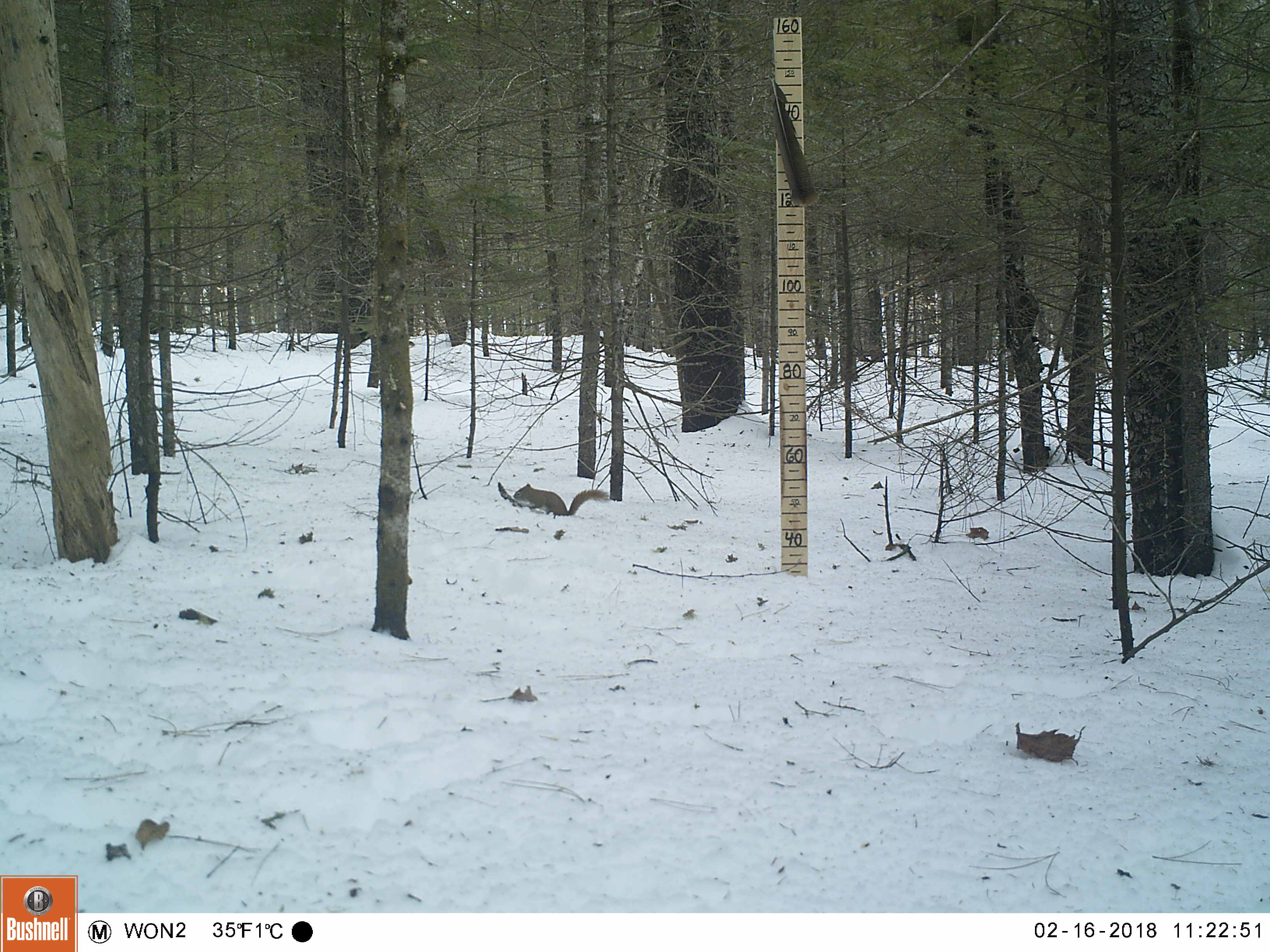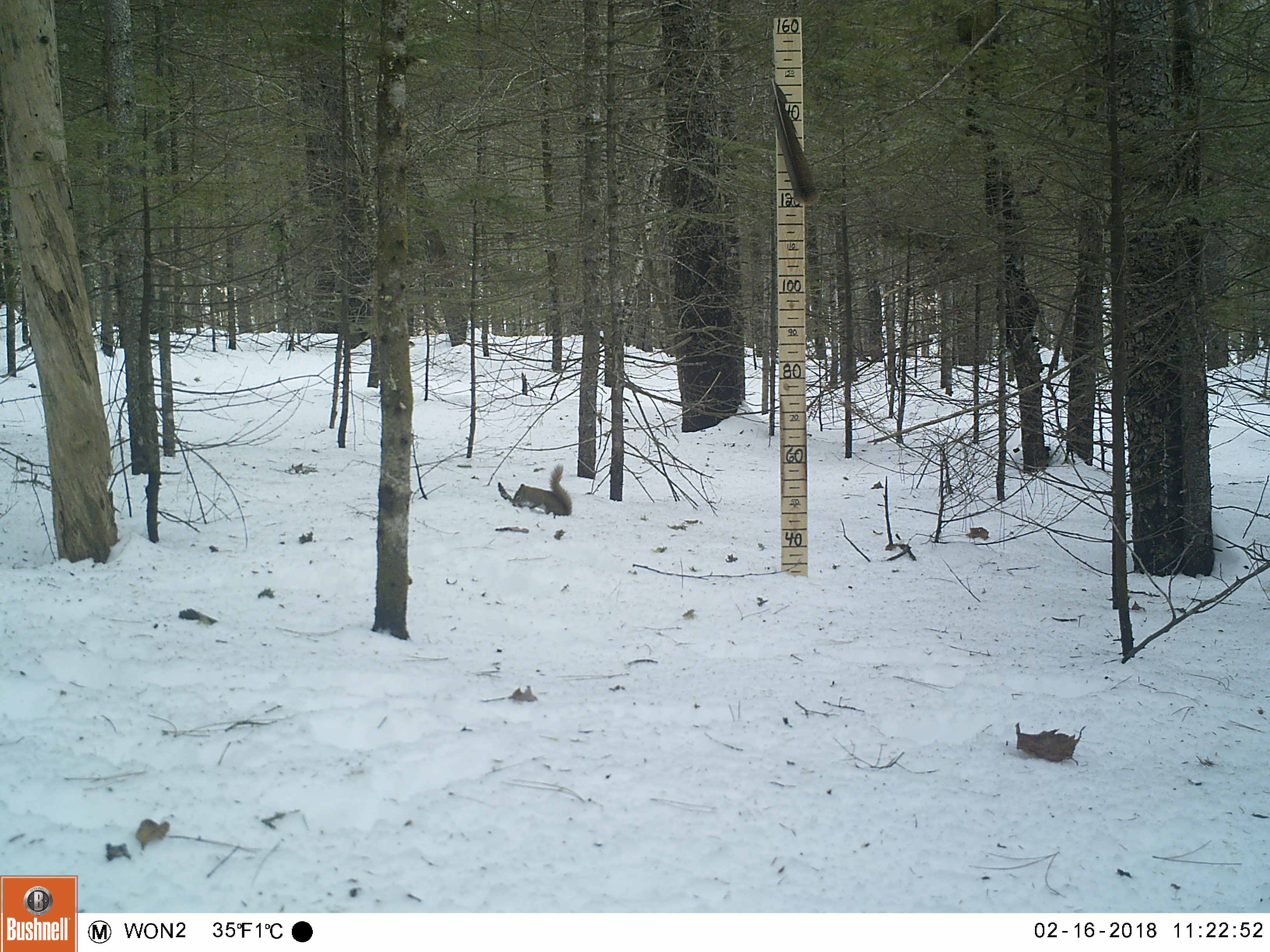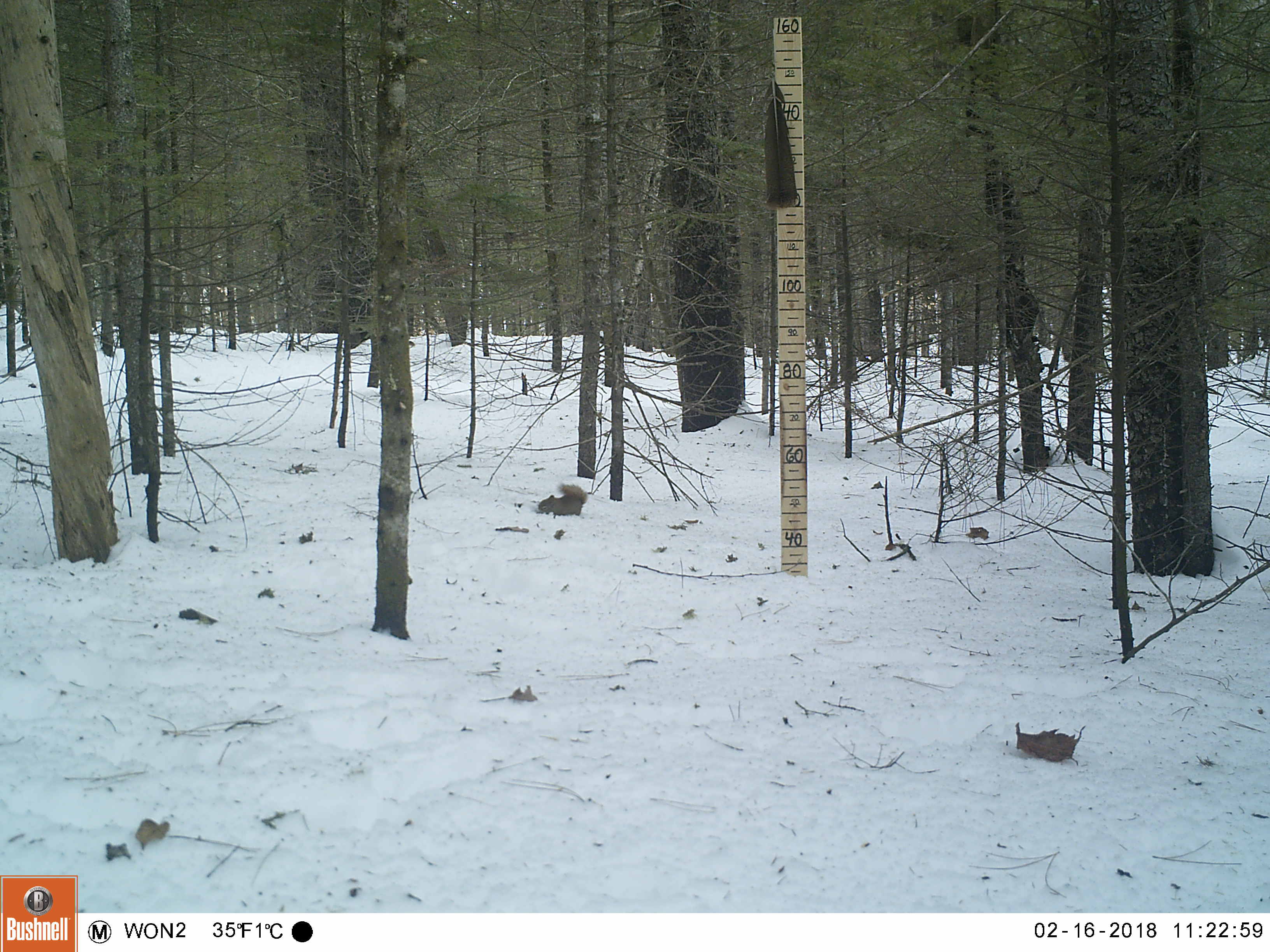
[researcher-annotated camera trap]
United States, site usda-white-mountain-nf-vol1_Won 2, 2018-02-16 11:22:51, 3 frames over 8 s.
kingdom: Animalia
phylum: Chordata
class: Mammalia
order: Rodentia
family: Sciuridae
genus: Tamiasciurus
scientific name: Tamiasciurus hudsonicus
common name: red squirrel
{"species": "red squirrel (Tamiasciurus hudsonicus)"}